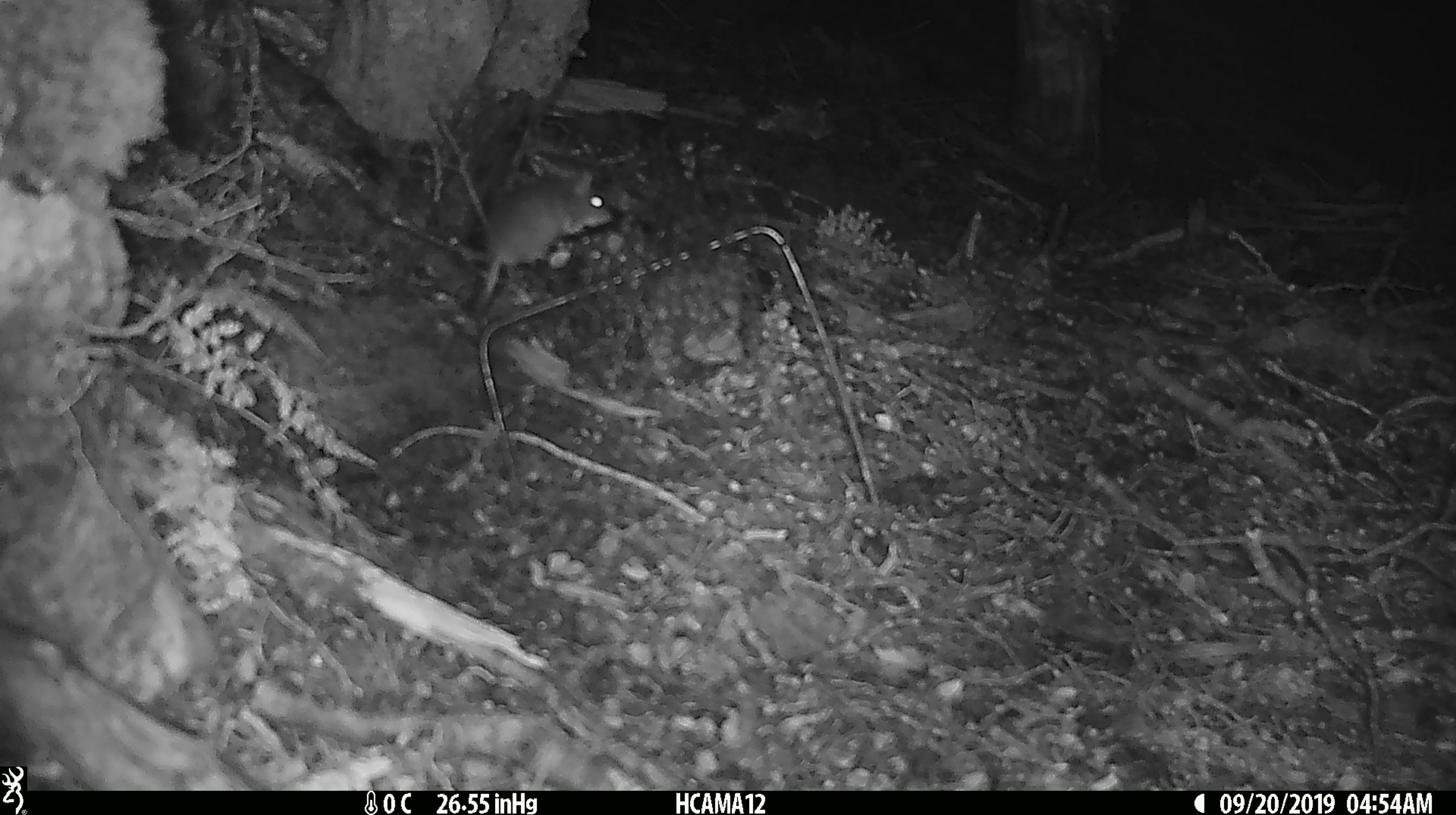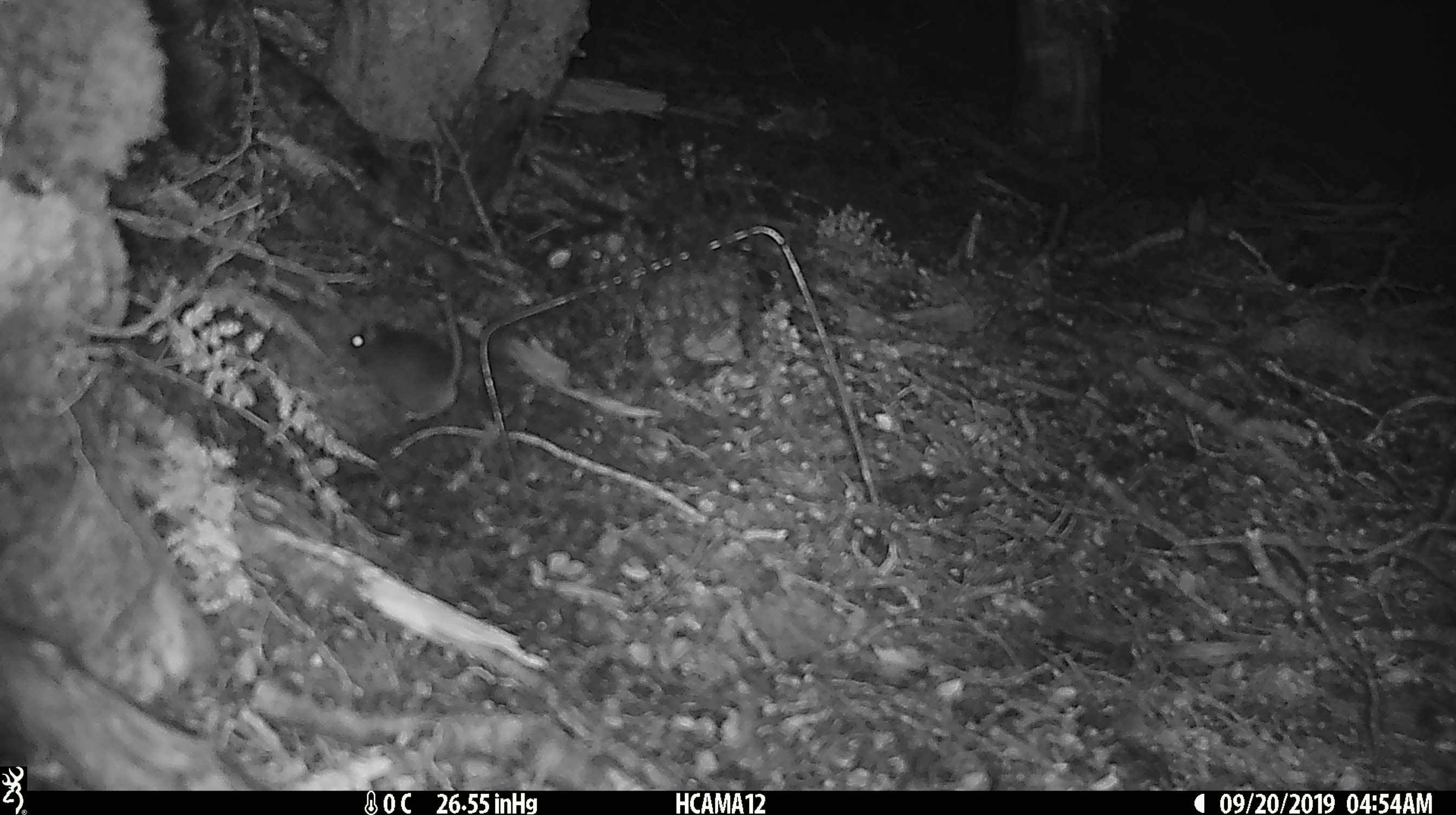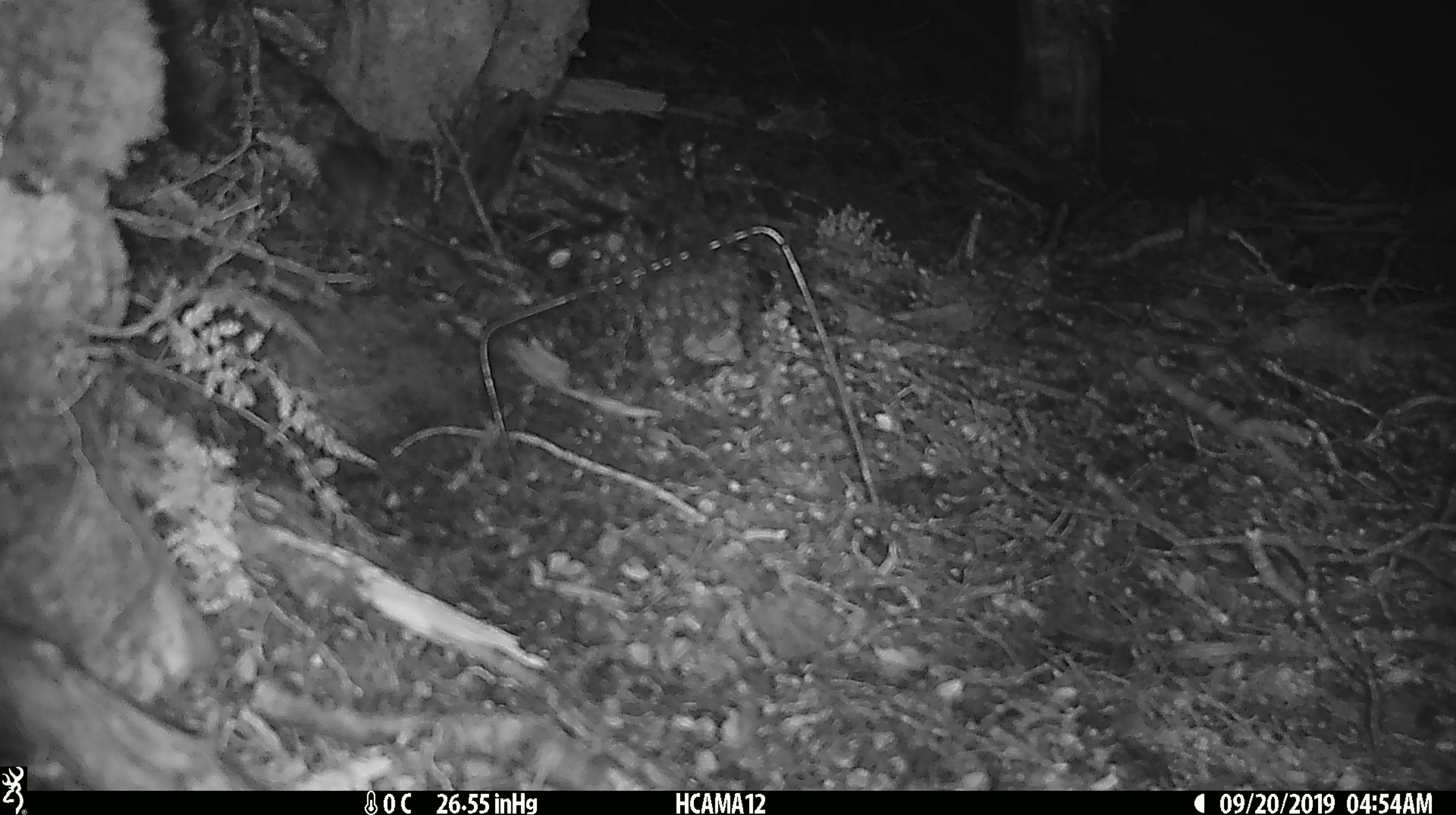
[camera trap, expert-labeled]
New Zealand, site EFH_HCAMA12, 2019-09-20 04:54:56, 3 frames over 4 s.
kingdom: Animalia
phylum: Chordata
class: Mammalia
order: Rodentia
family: Muridae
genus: Mus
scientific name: Mus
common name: mouse